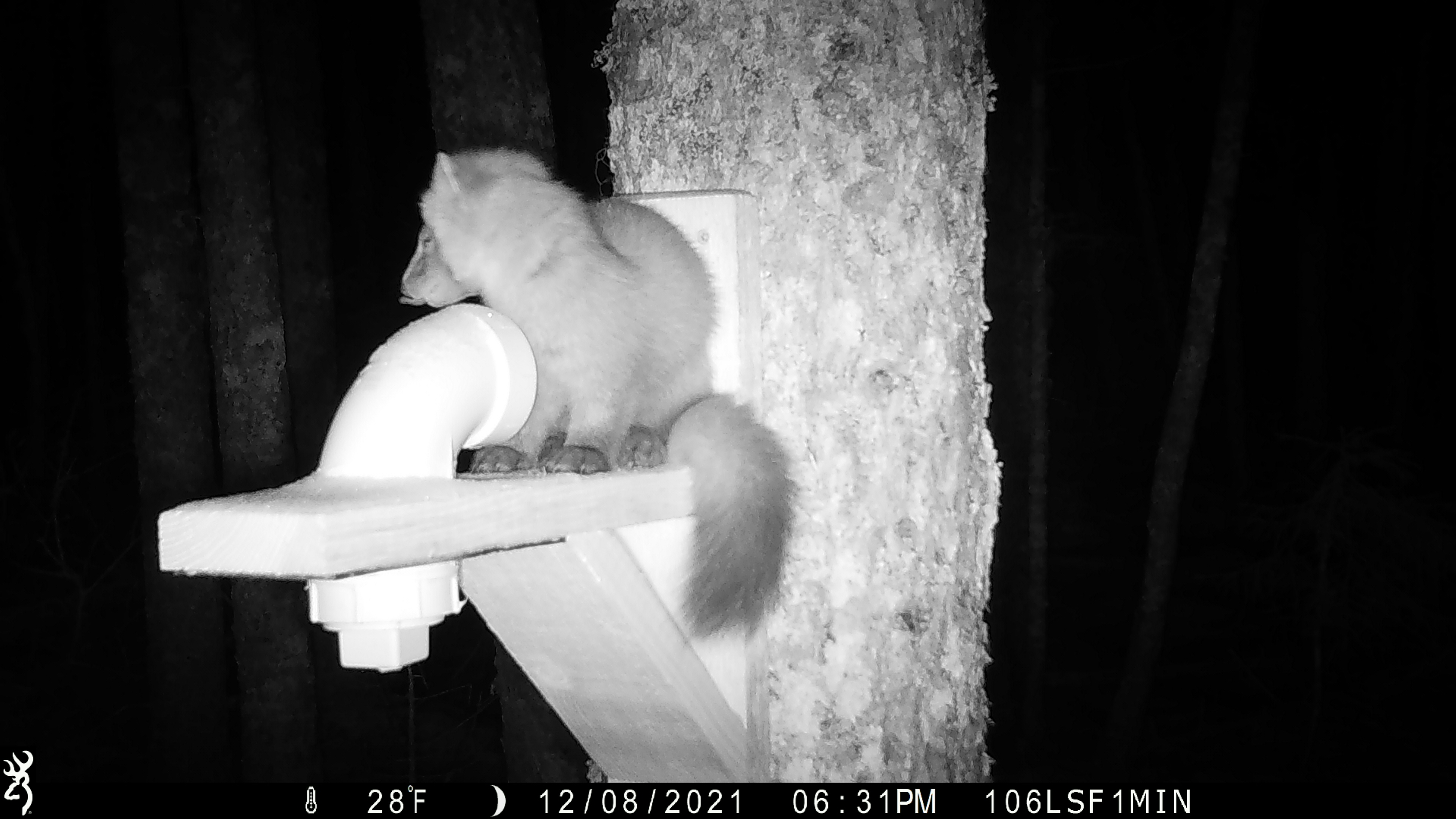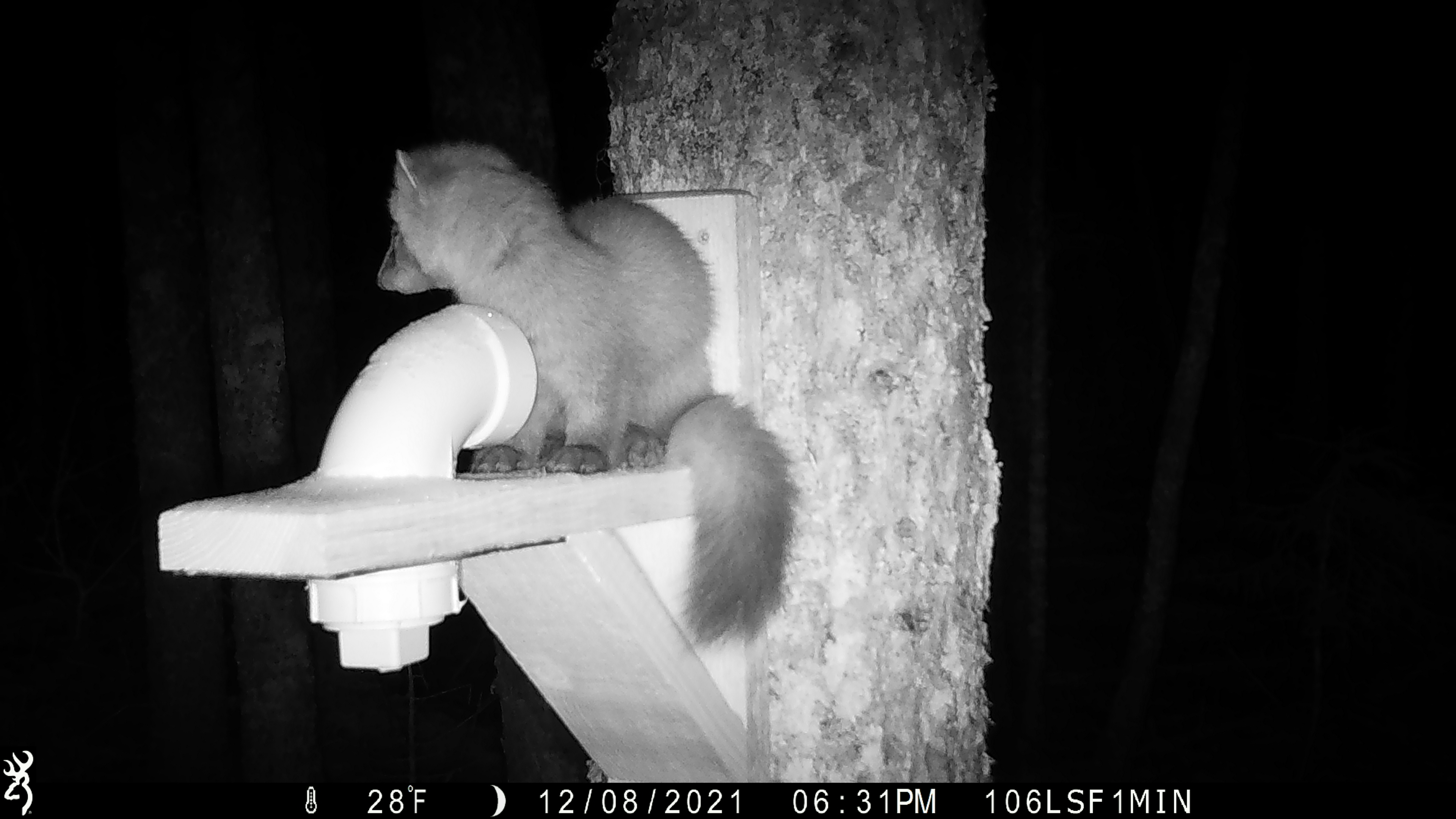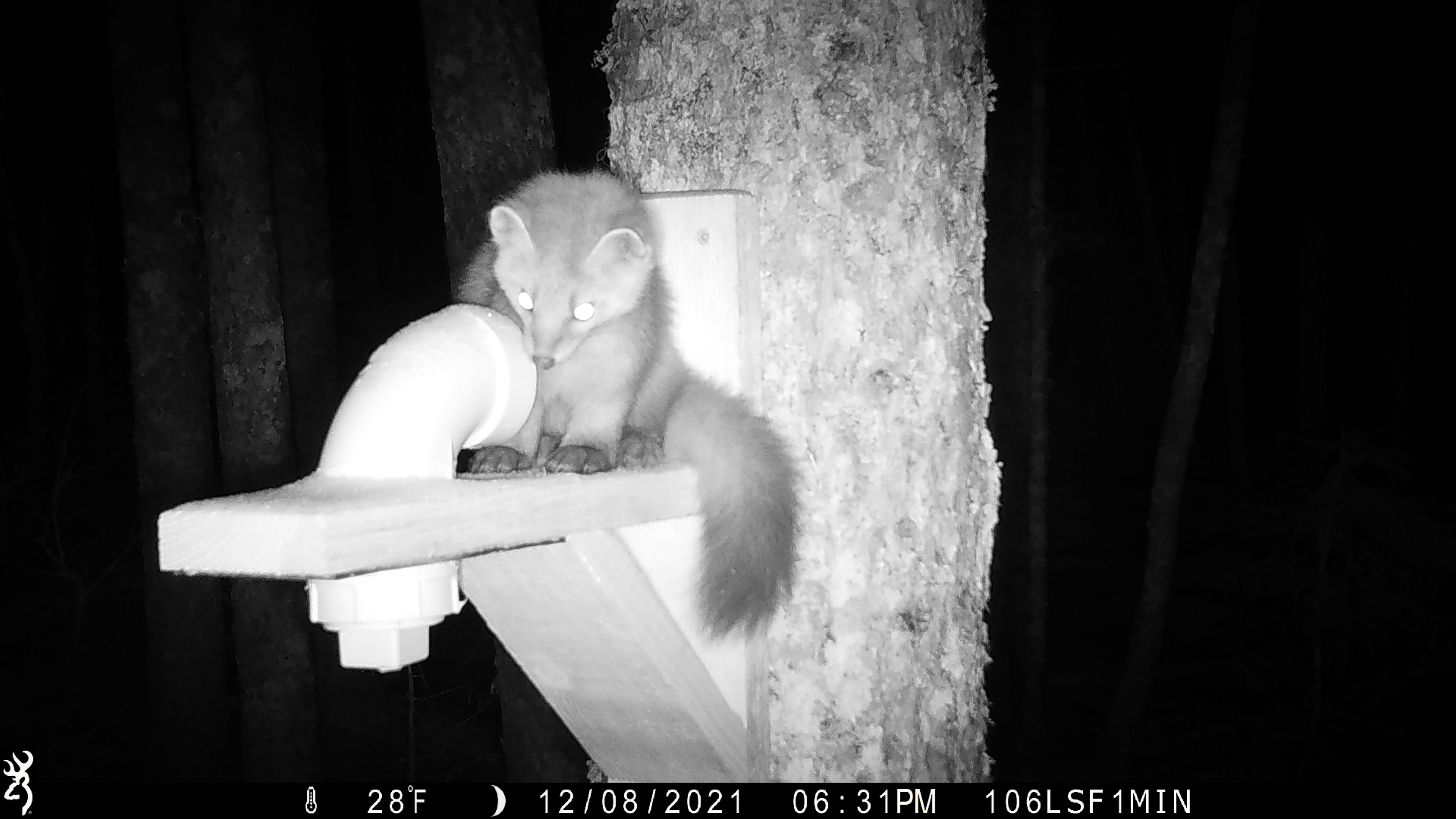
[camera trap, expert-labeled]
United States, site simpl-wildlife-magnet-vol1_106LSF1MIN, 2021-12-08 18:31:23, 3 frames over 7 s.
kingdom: Animalia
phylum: Chordata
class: Mammalia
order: Carnivora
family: Mustelidae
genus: Martes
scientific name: Martes americana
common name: american marten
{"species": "american marten (Martes americana)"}